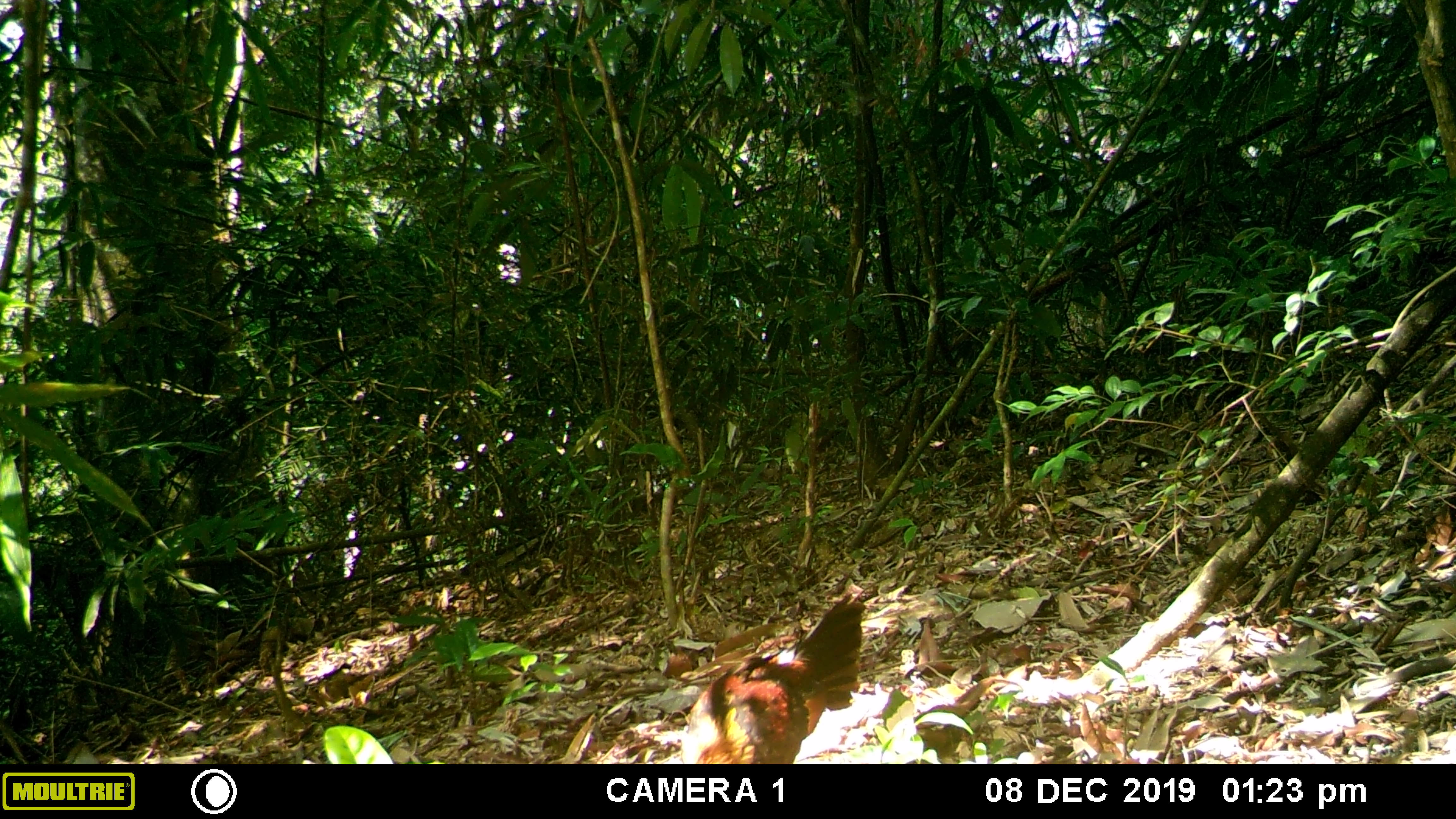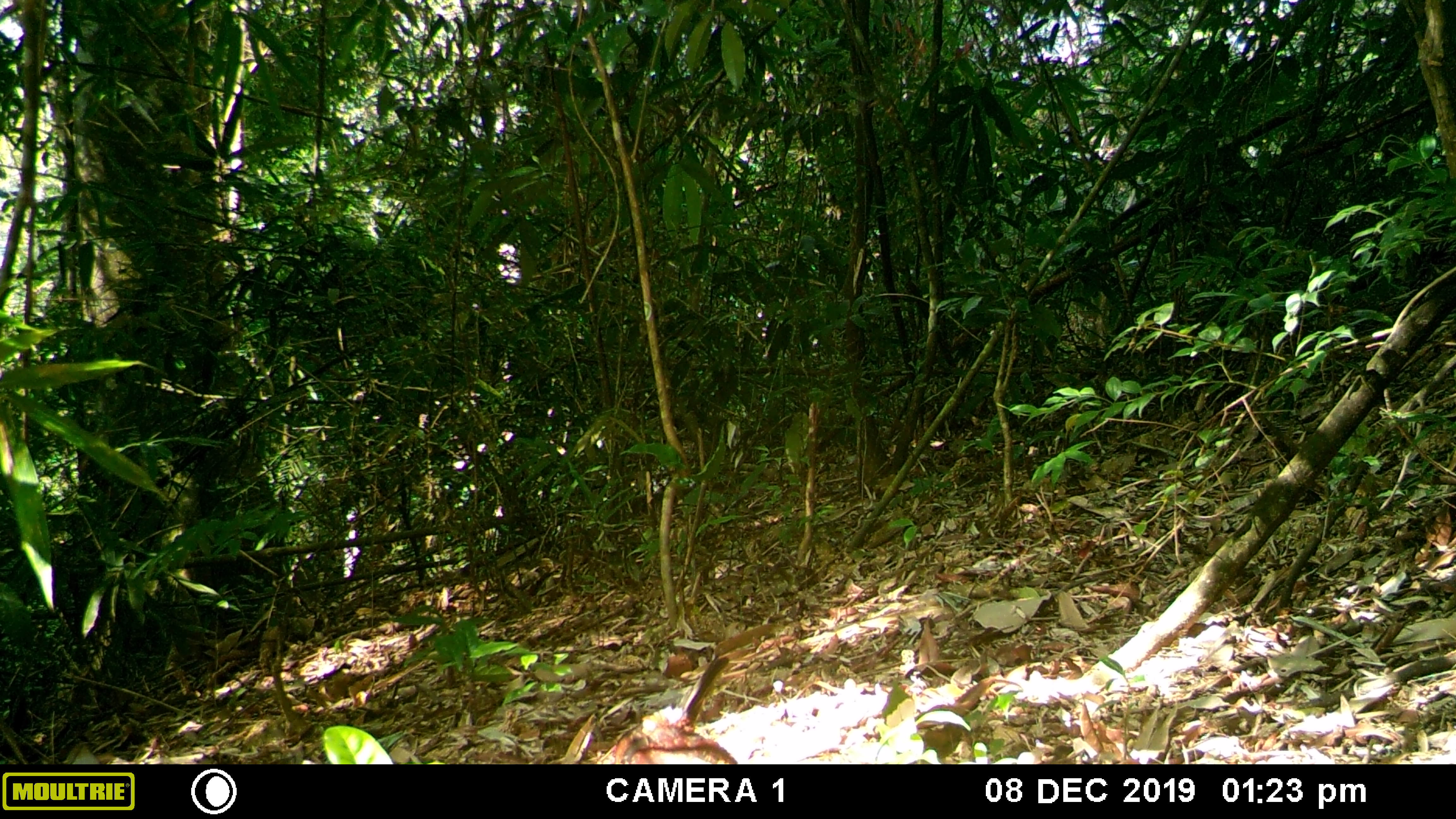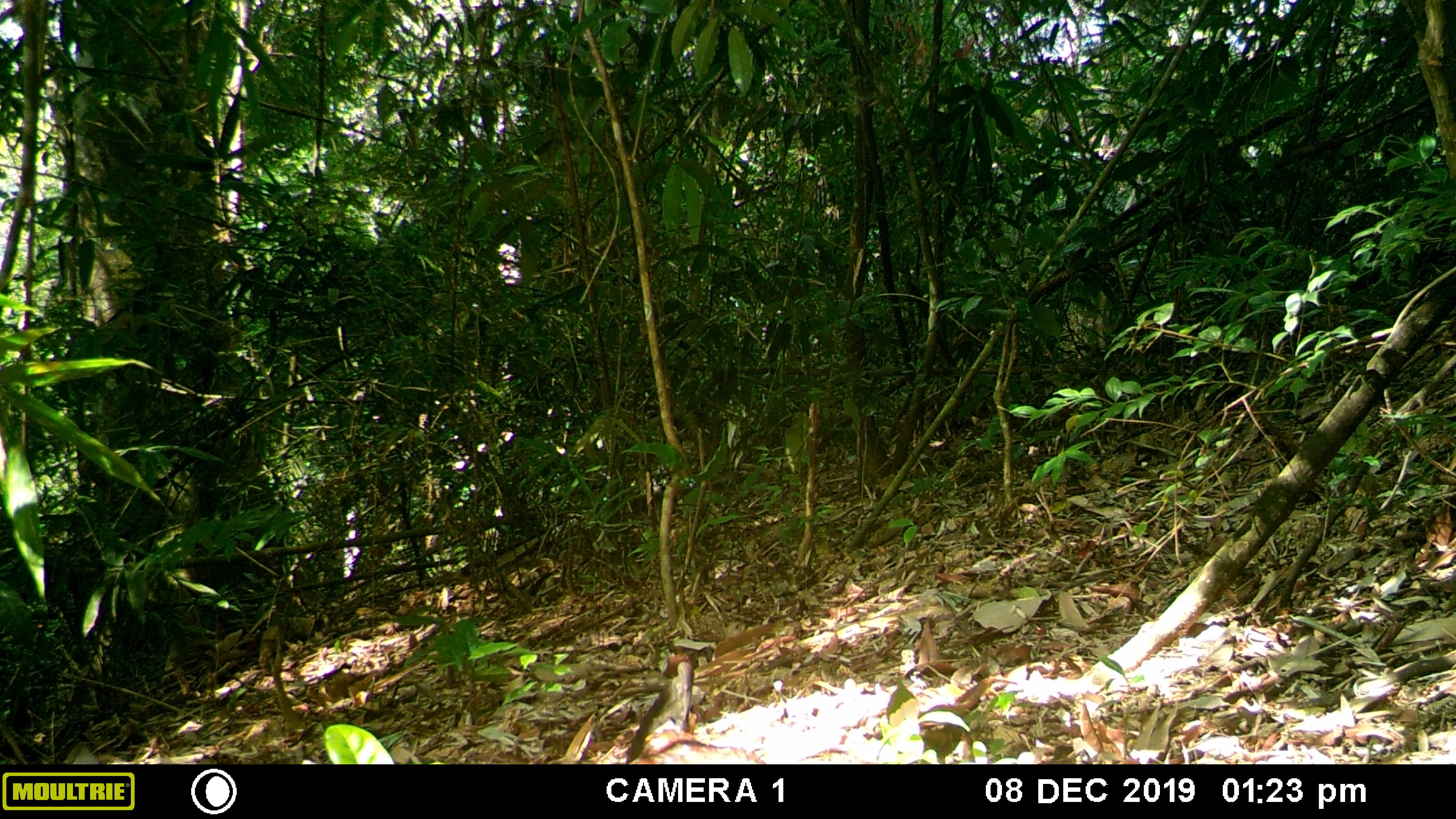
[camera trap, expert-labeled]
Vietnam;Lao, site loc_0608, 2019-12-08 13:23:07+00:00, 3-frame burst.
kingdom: Animalia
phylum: Chordata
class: Aves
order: Galliformes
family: Phasianidae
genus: Gallus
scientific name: Gallus gallus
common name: red junglefowl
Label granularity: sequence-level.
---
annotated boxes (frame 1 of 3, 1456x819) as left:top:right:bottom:
red junglefowl: 681:590:865:765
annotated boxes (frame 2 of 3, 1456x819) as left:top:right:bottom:
red junglefowl: 594:656:737:765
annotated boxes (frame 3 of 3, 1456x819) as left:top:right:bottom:
red junglefowl: 625:661:768:765